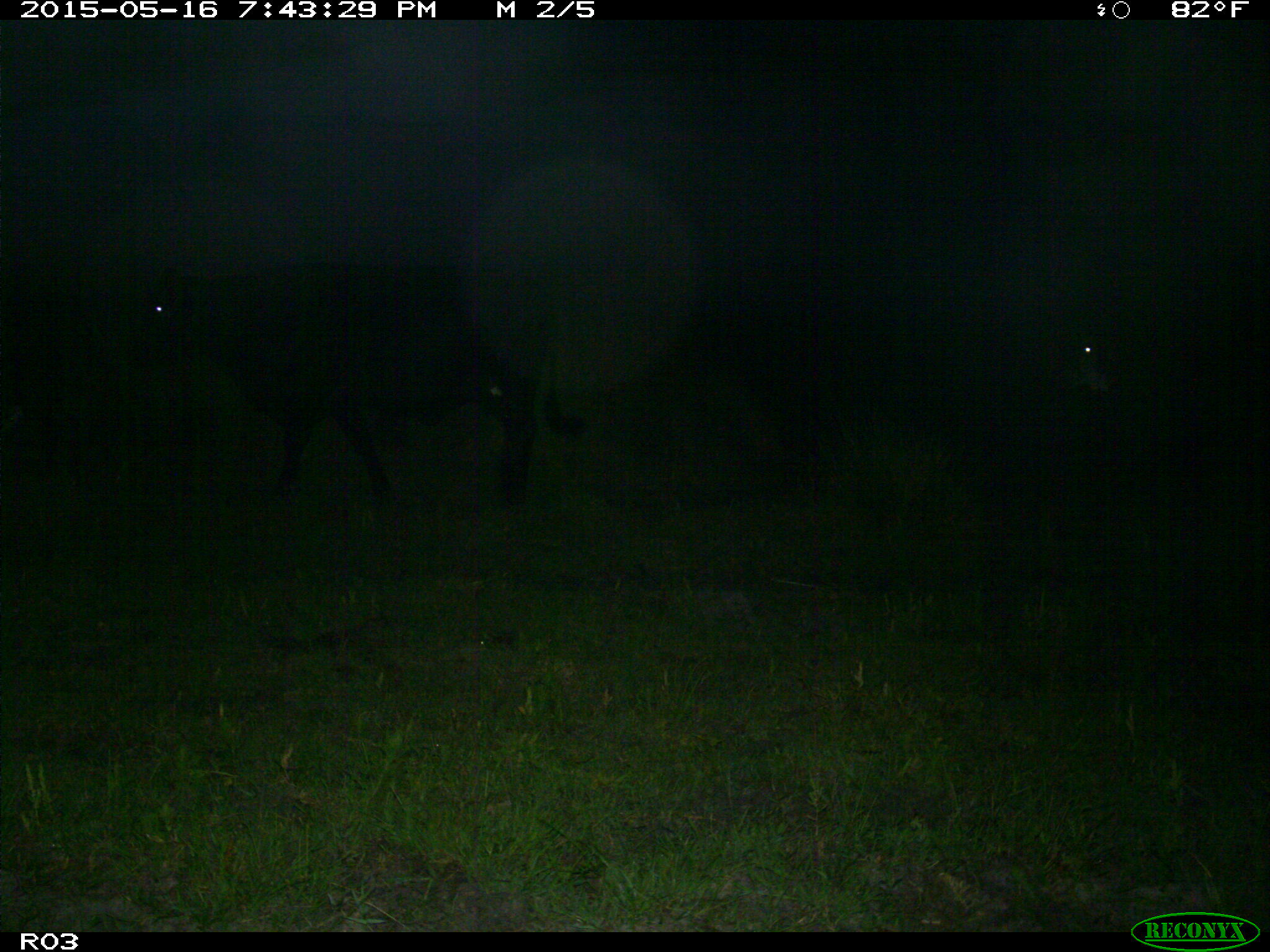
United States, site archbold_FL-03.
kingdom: Animalia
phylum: Chordata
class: Mammalia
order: Artiodactyla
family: Bovidae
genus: Bos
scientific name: Bos taurus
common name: domestic cow